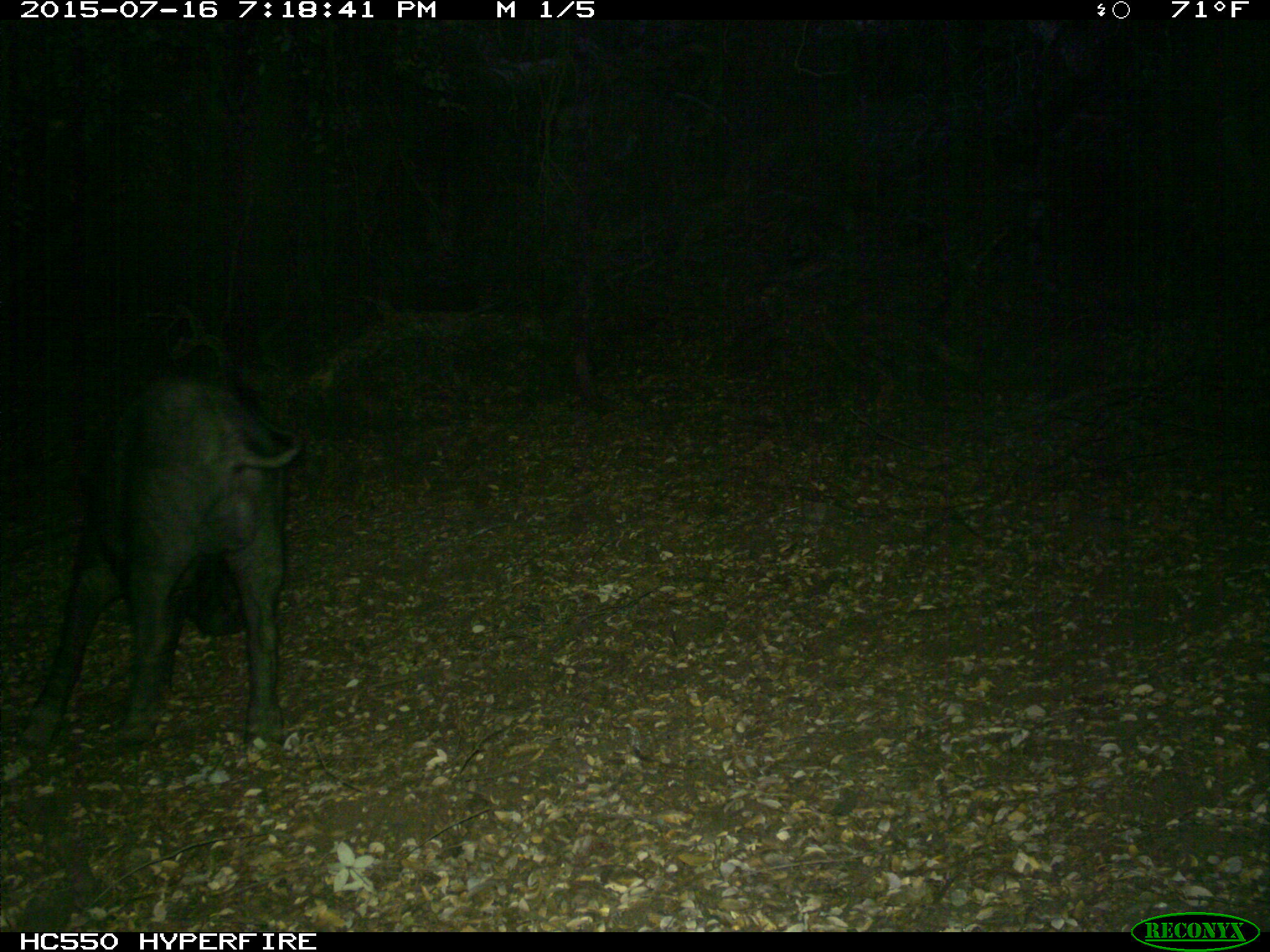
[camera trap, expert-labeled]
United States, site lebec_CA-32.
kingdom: Animalia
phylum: Chordata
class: Mammalia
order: Artiodactyla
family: Suidae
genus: Sus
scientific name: Sus scrofa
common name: wild boar